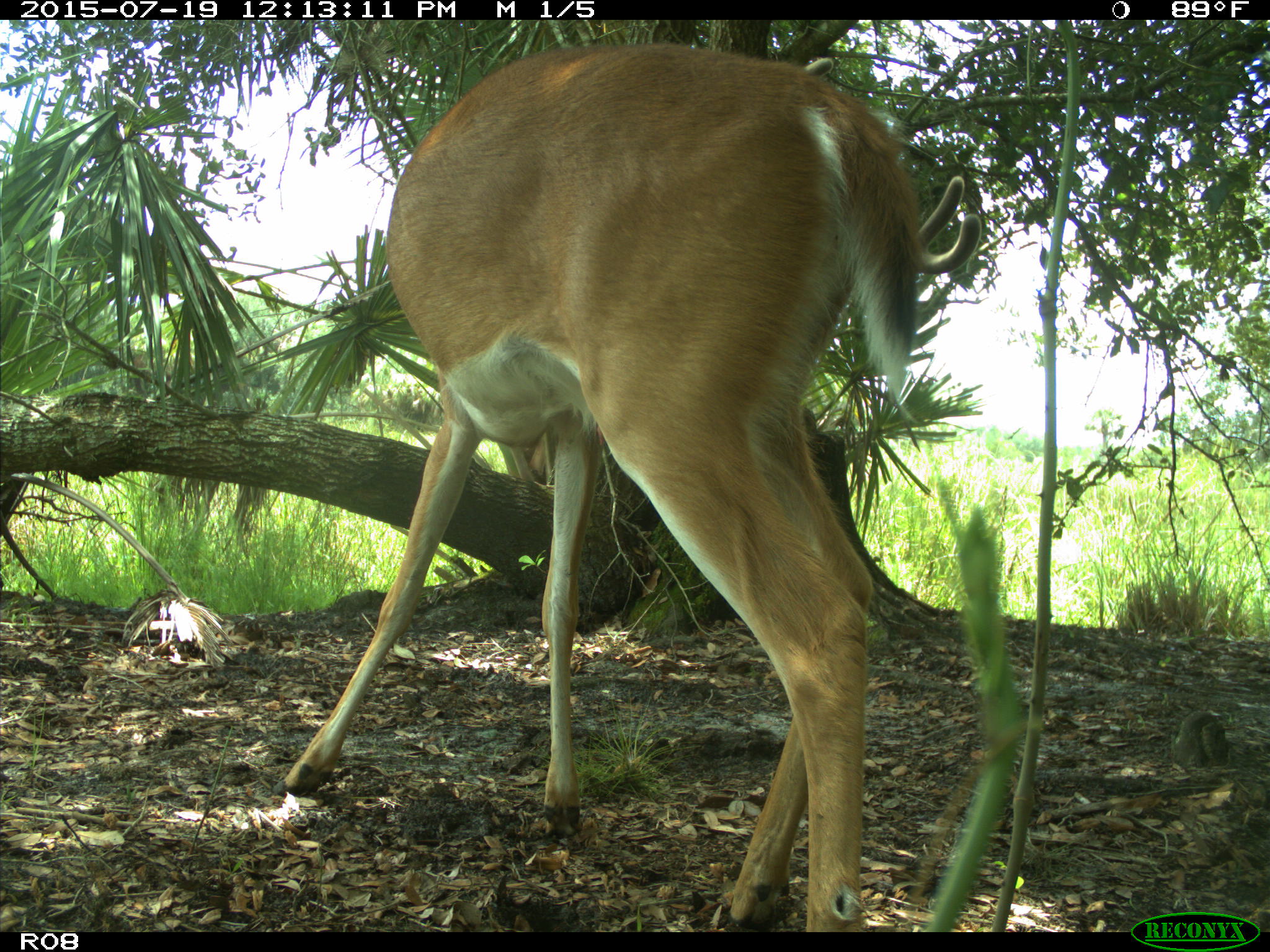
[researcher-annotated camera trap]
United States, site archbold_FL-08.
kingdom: Animalia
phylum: Chordata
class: Mammalia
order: Artiodactyla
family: Cervidae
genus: Odocoileus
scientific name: Odocoileus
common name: deer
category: unidentified deer